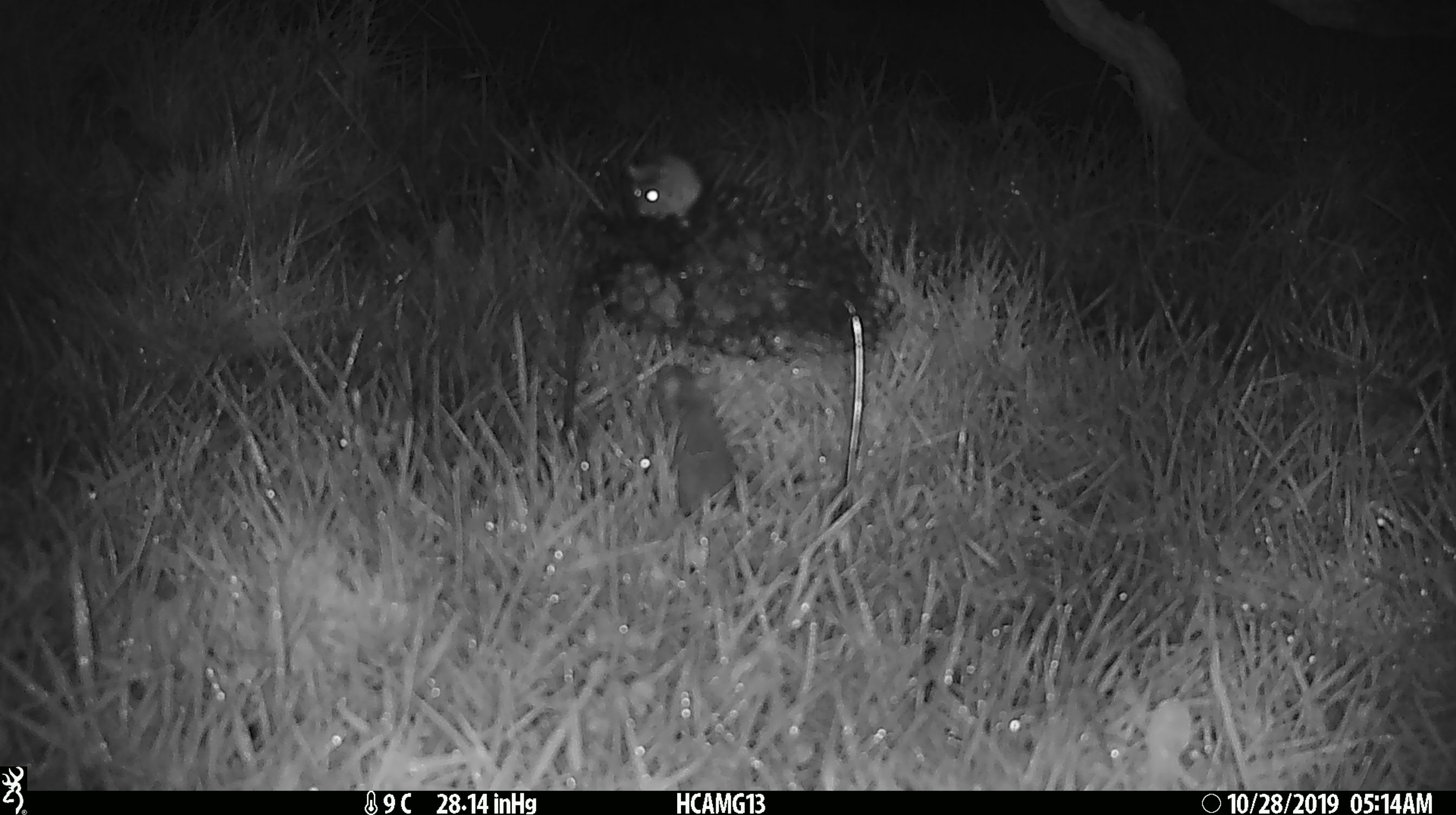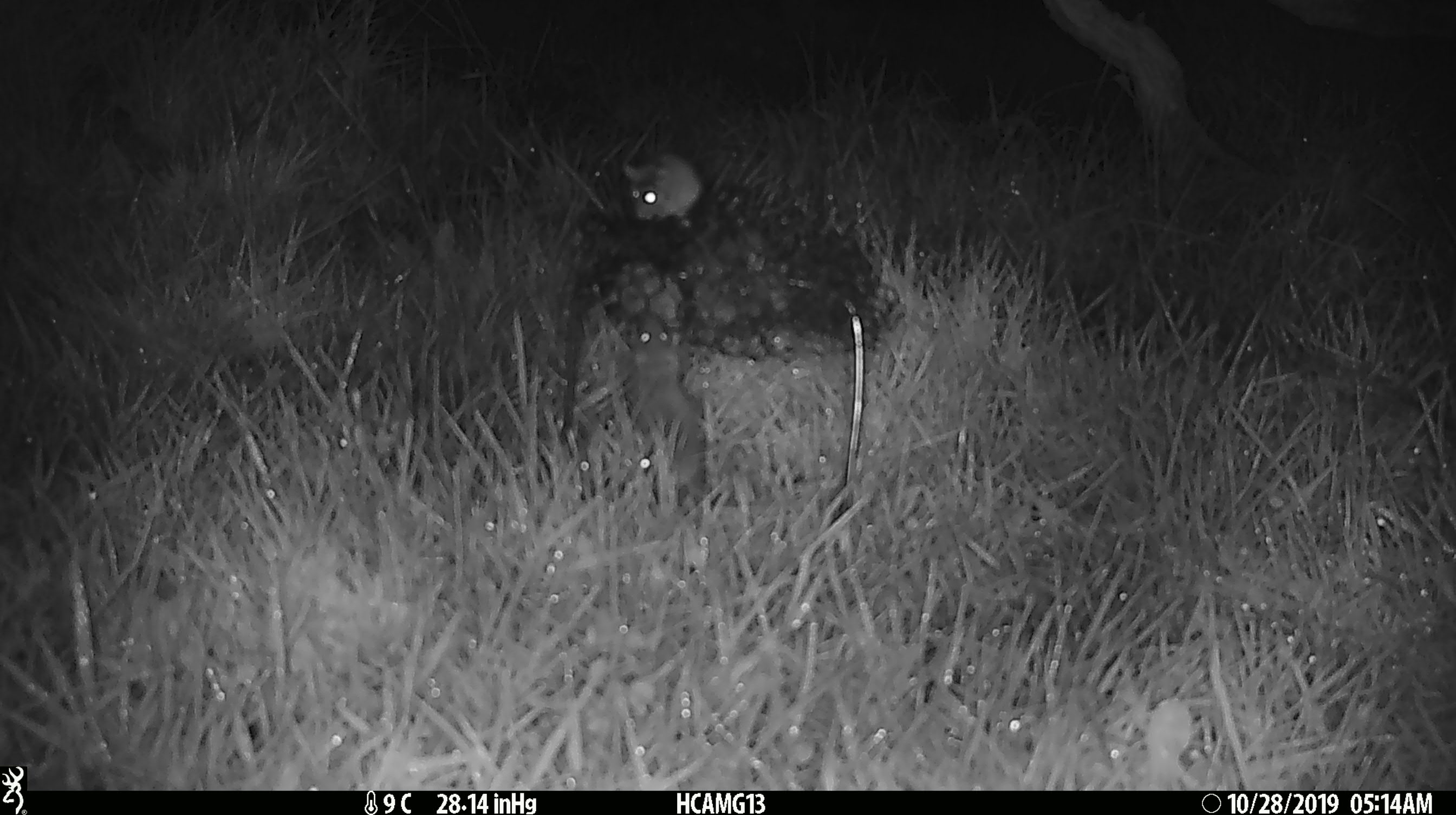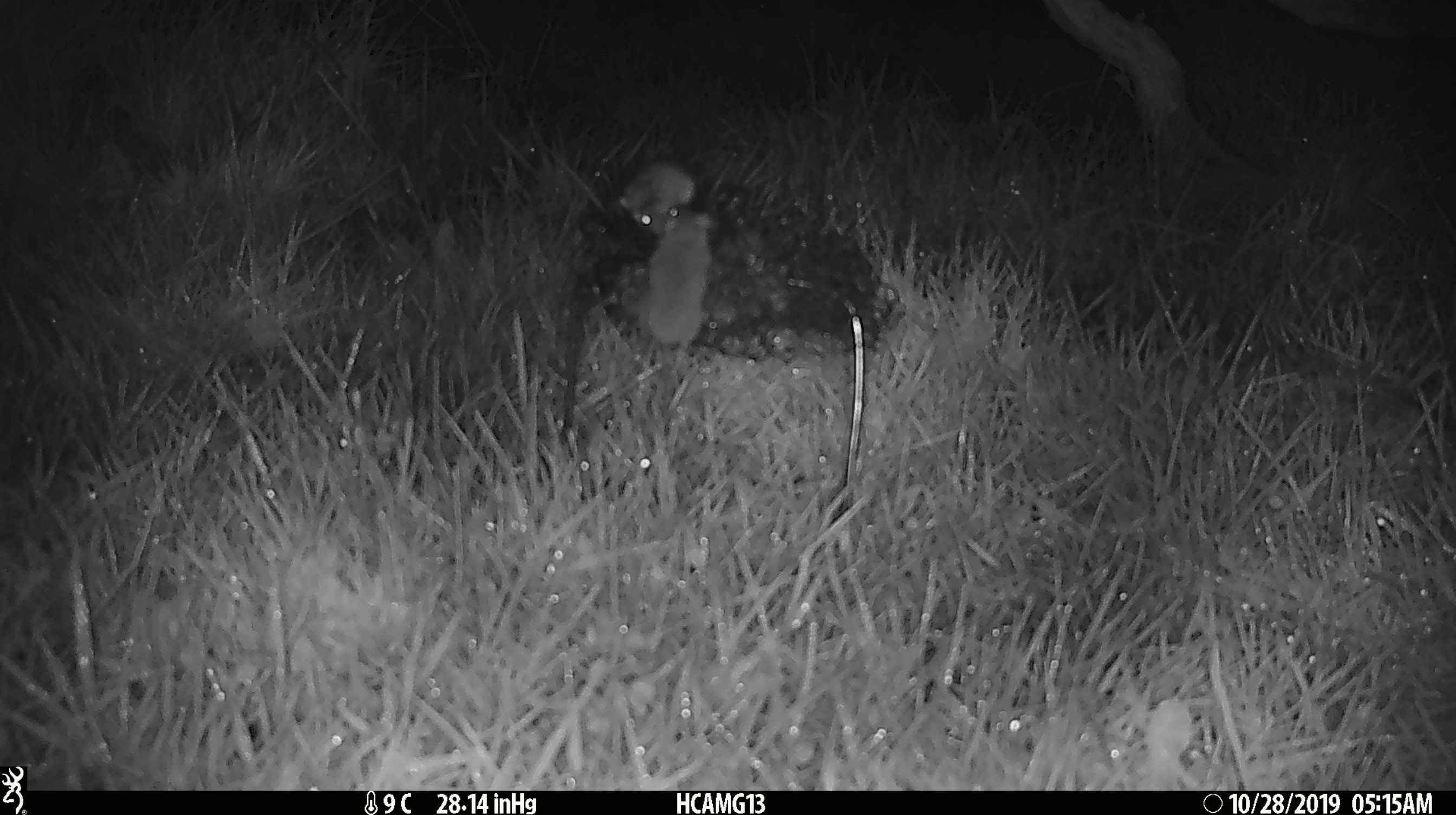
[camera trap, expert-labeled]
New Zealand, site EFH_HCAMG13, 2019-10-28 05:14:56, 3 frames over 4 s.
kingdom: Animalia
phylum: Chordata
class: Mammalia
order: Rodentia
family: Muridae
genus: Mus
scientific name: Mus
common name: mouse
Mouse (Mus).